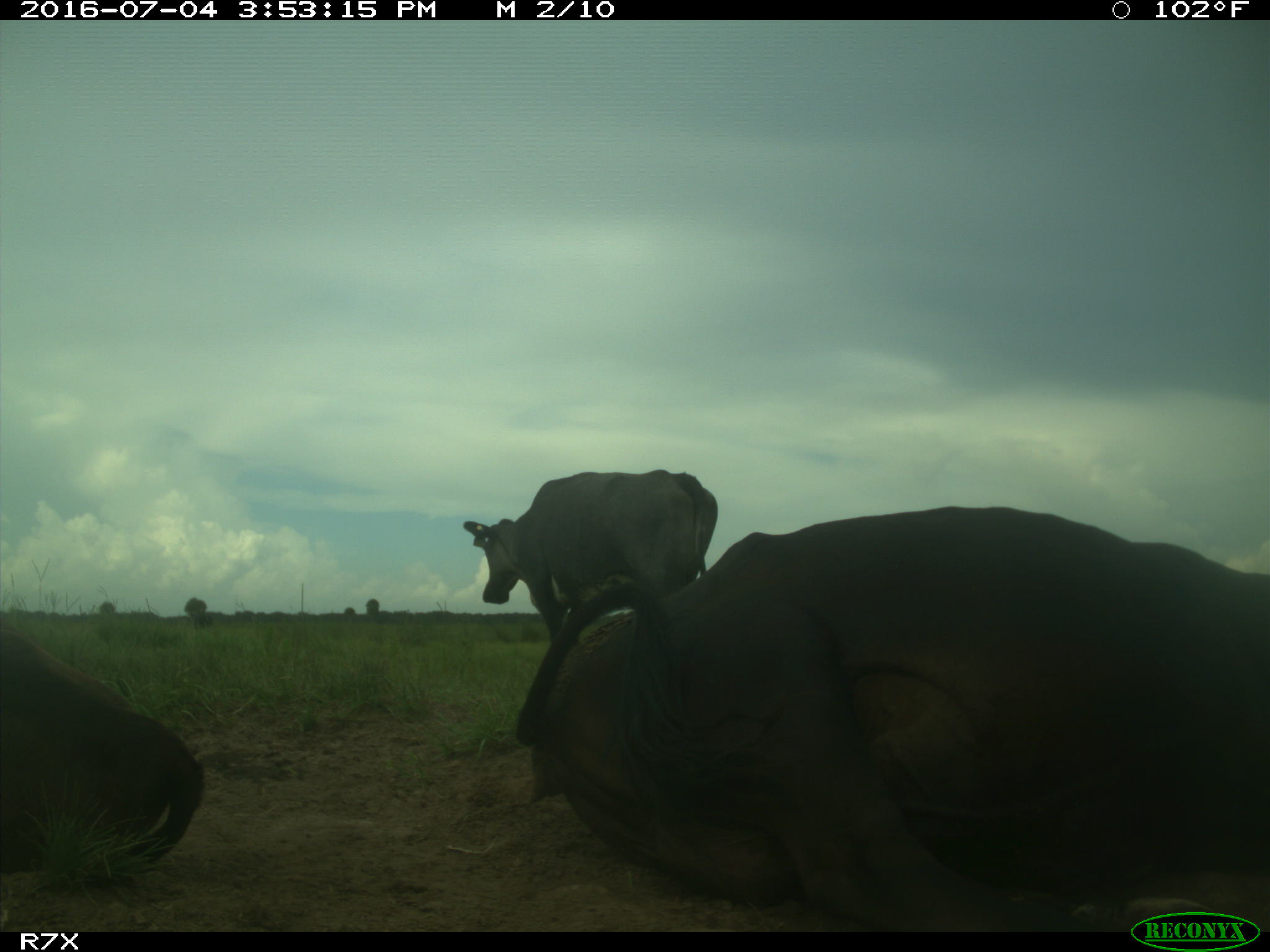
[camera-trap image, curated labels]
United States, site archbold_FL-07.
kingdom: Animalia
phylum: Chordata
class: Mammalia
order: Artiodactyla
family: Bovidae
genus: Bos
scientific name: Bos taurus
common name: domestic cow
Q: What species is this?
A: Bos taurus (domestic cow).